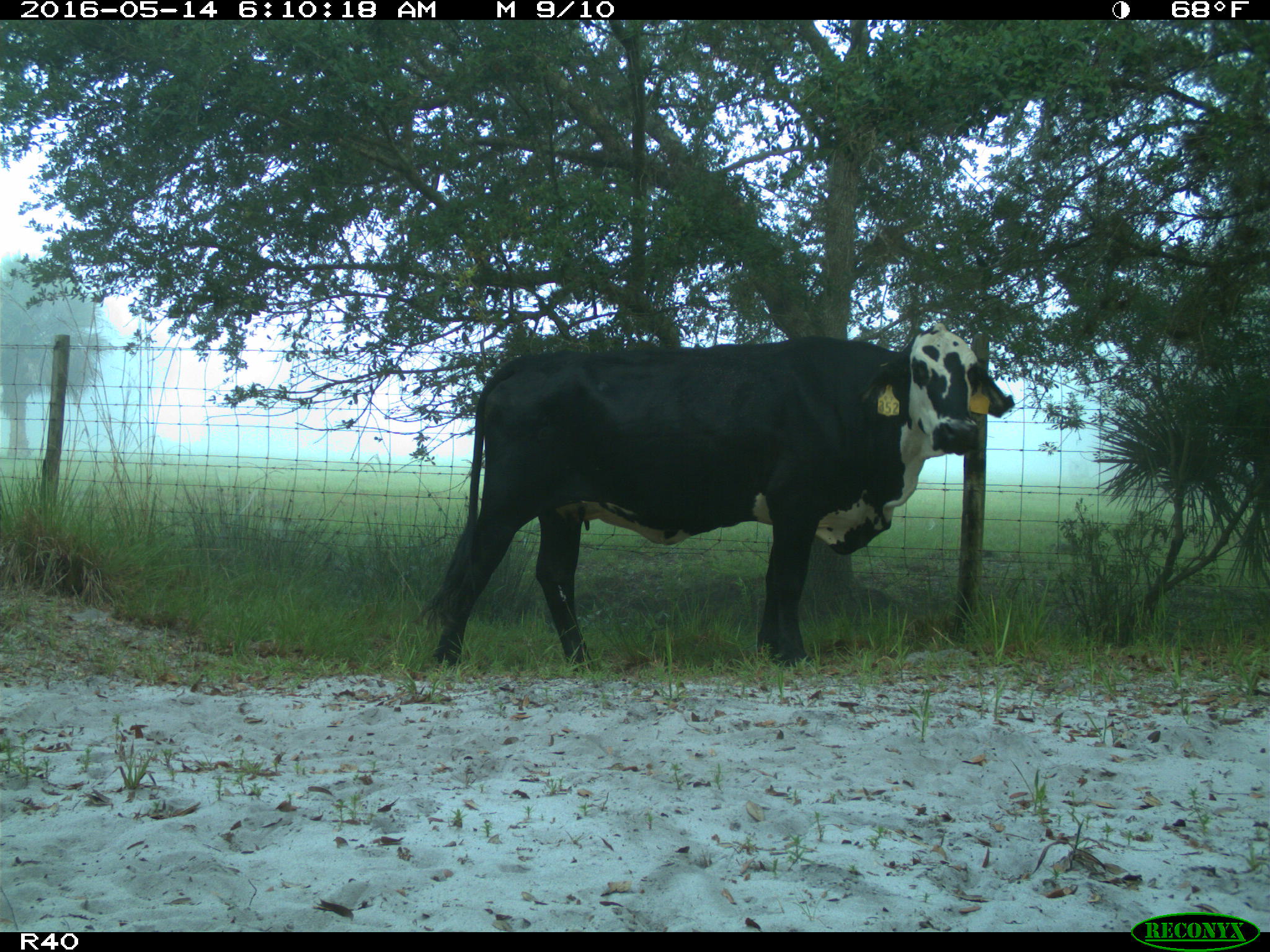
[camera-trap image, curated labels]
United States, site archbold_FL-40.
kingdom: Animalia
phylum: Chordata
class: Mammalia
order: Artiodactyla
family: Bovidae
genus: Bos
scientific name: Bos taurus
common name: domestic cow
Bos taurus (domestic cow).